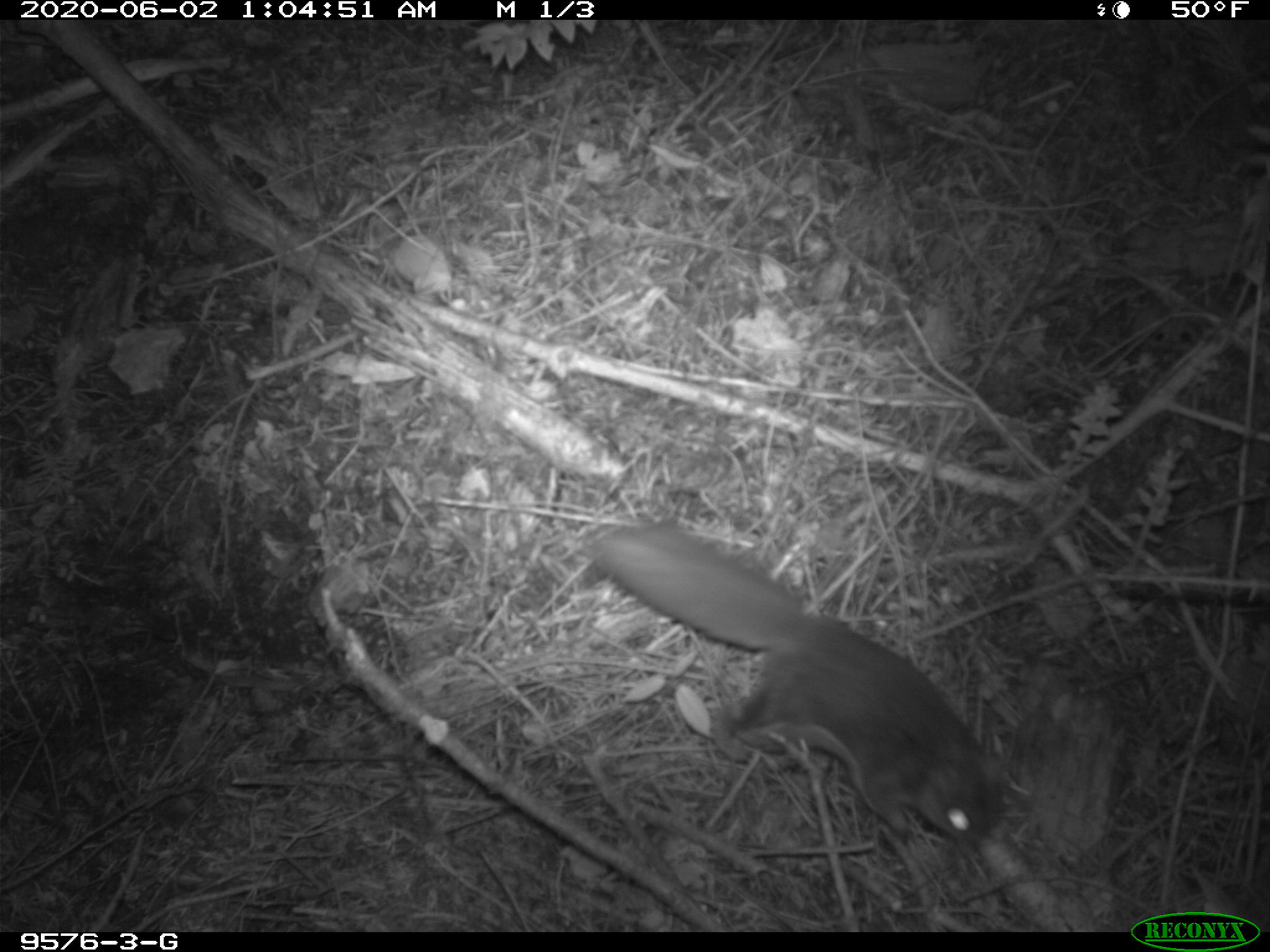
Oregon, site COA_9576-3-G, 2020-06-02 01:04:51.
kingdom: Animalia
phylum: Chordata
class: Mammalia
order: Rodentia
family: Sciuridae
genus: Glaucomys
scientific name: Glaucomys oregonensis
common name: humboldt's flying squirrel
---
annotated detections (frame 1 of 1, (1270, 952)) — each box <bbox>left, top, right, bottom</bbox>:
humboldt's flying squirrel: <bbox>582, 512, 1014, 856</bbox>